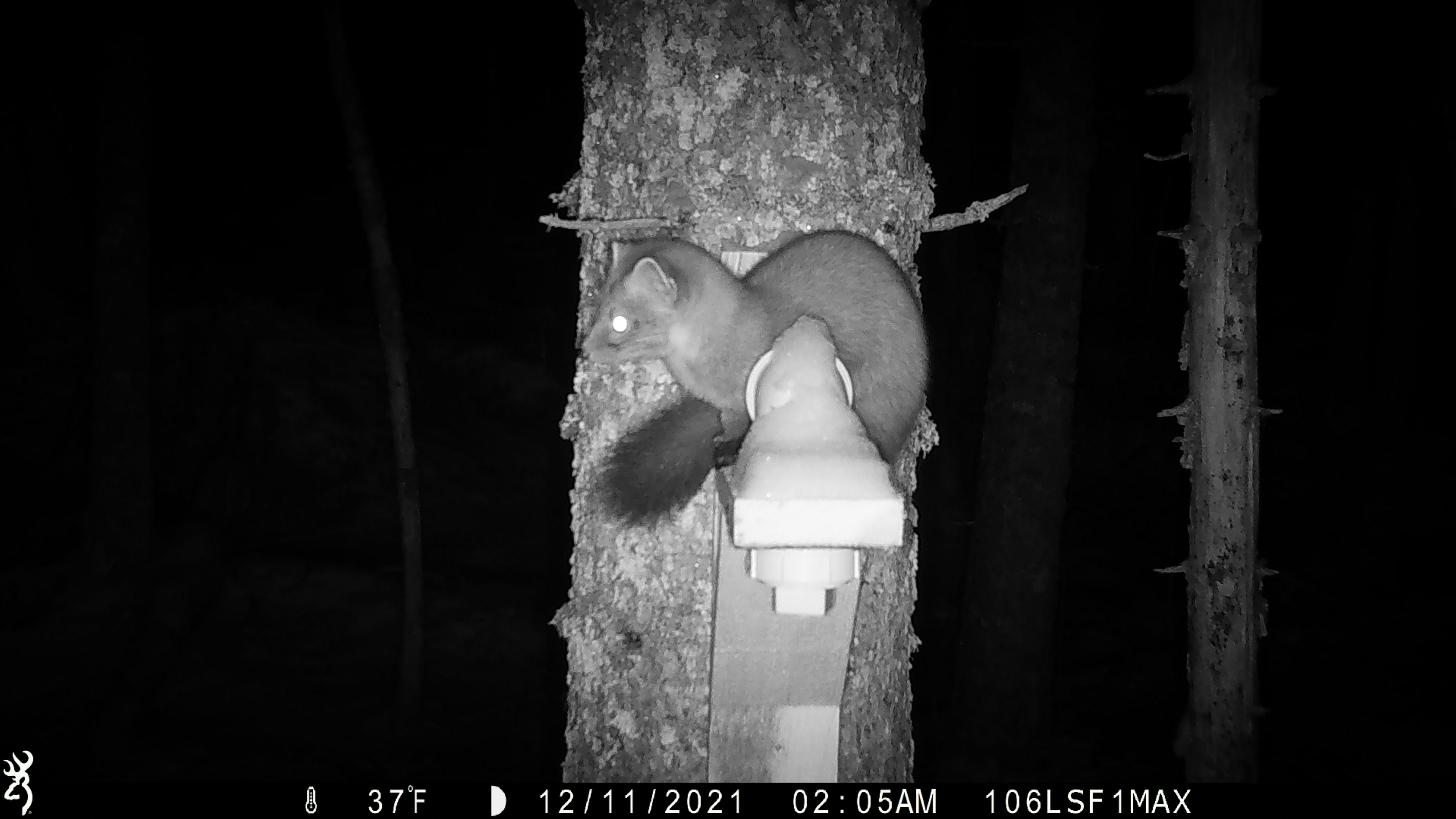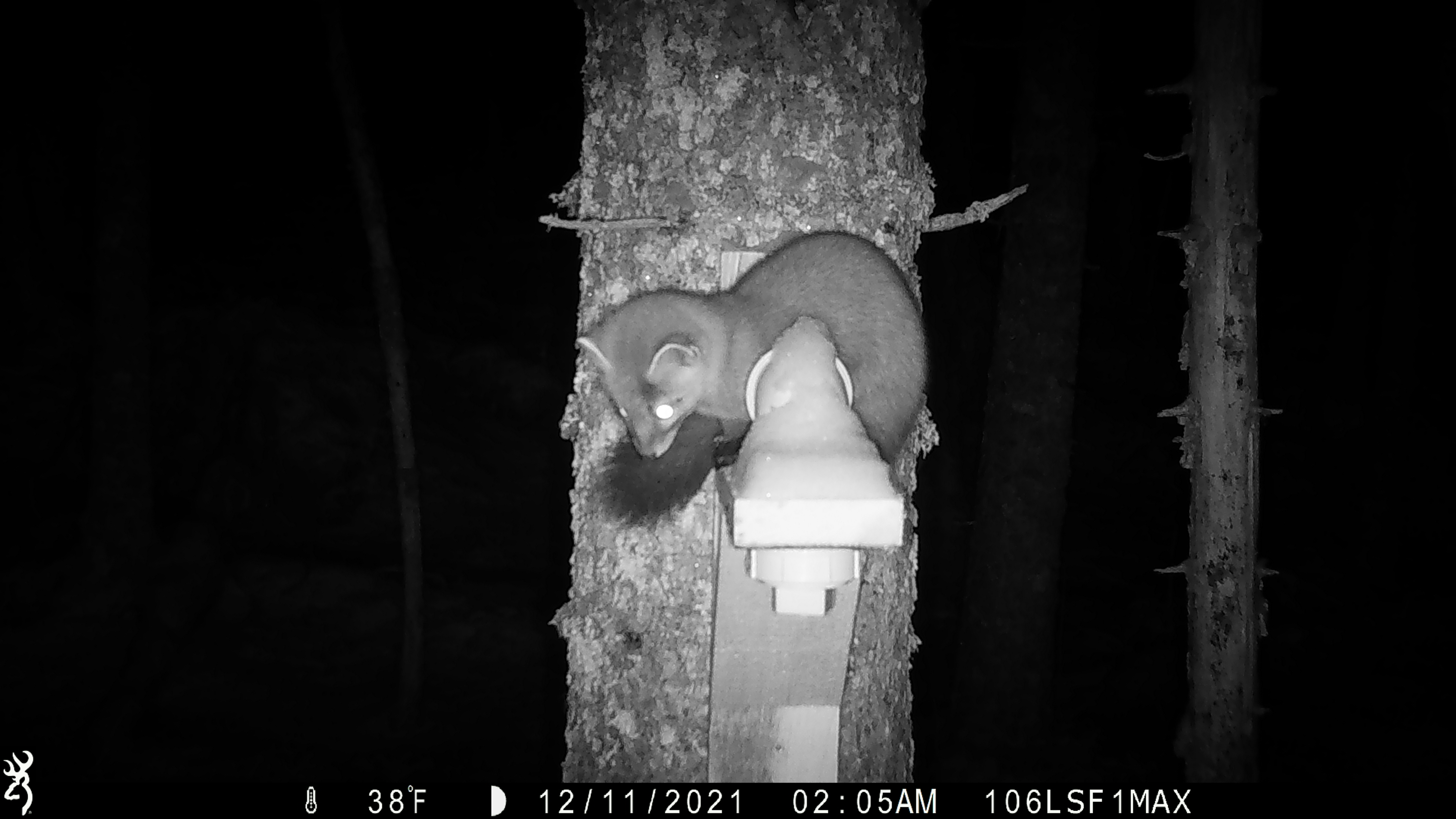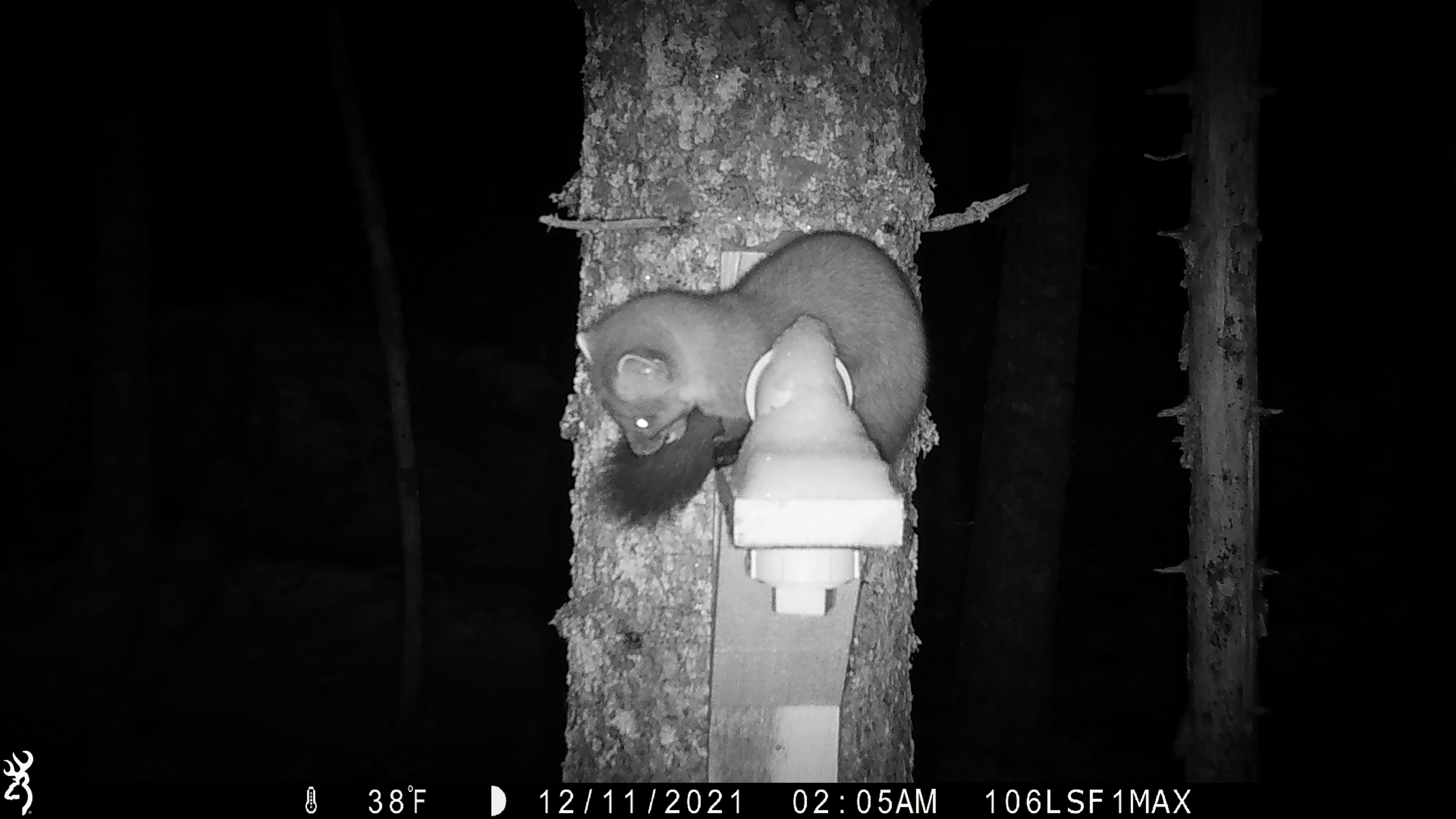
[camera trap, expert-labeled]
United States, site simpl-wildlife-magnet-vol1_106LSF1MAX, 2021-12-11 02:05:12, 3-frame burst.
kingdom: Animalia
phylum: Chordata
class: Mammalia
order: Carnivora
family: Mustelidae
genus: Martes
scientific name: Martes americana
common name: american marten